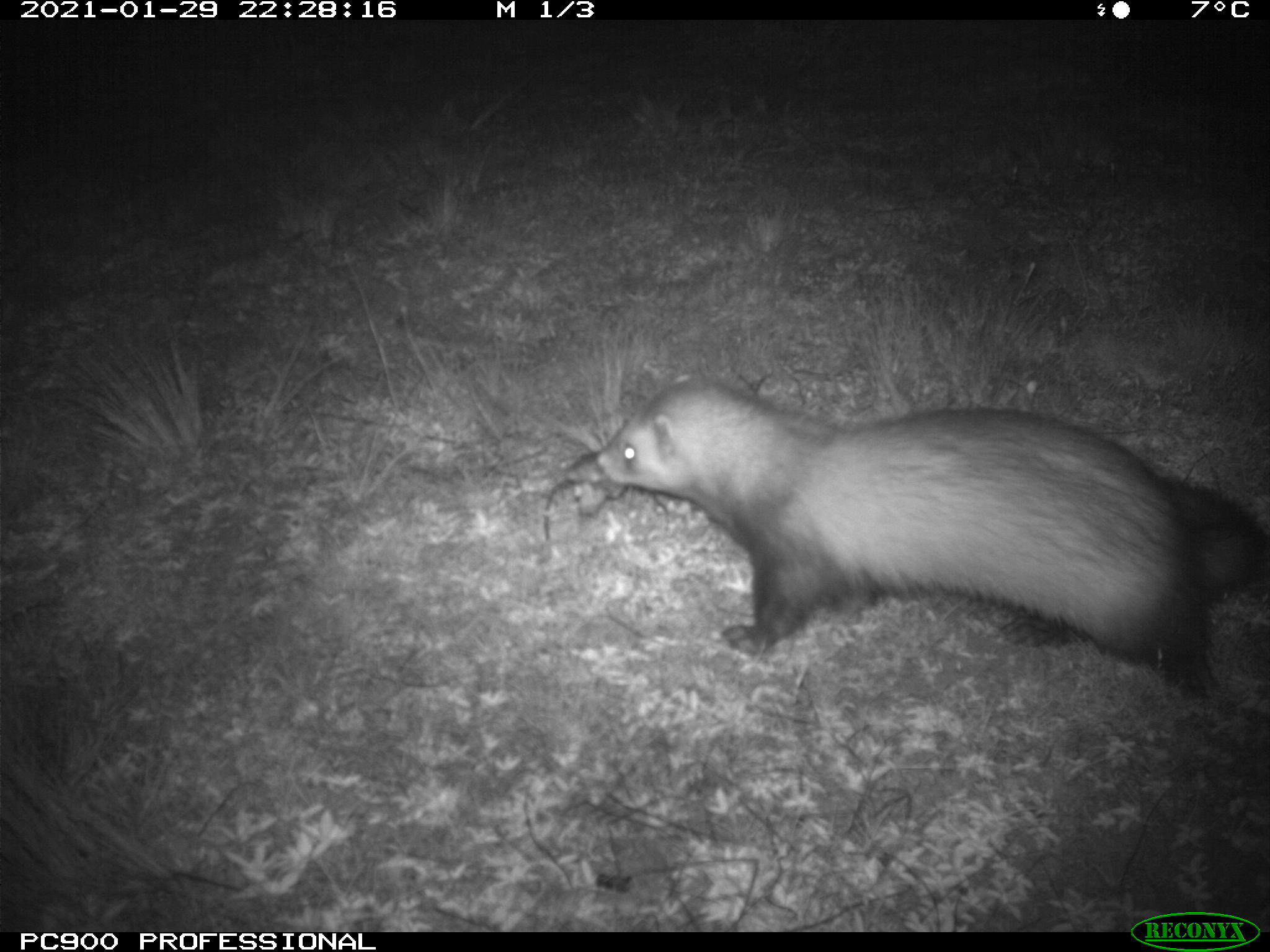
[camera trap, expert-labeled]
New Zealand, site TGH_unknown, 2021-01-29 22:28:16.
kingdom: Animalia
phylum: Chordata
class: Mammalia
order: Carnivora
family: Mustelidae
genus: Mustela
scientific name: Mustela furo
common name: ferret